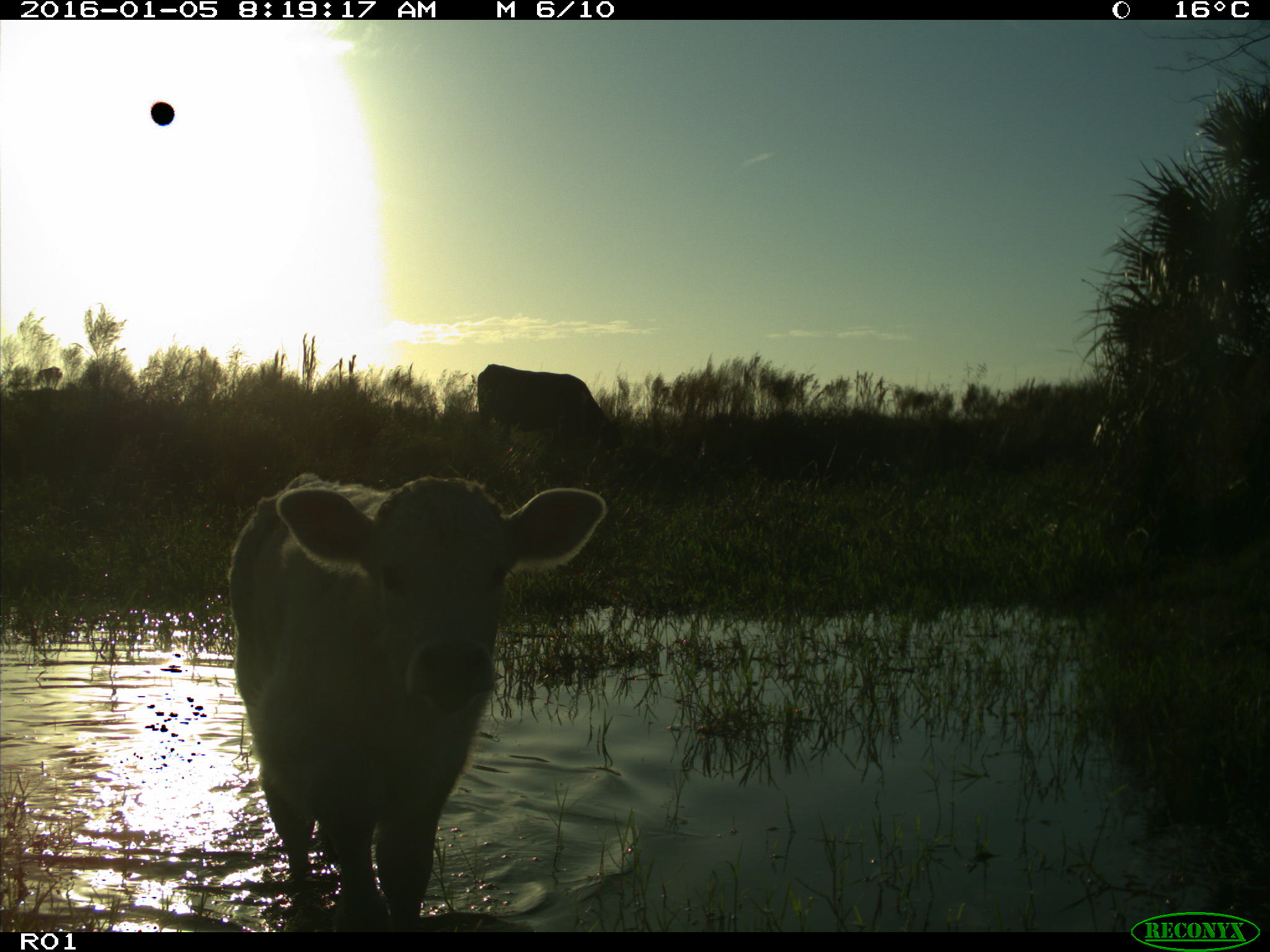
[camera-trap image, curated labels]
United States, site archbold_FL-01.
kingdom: Animalia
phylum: Chordata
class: Mammalia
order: Artiodactyla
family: Bovidae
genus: Bos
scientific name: Bos taurus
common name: domestic cow